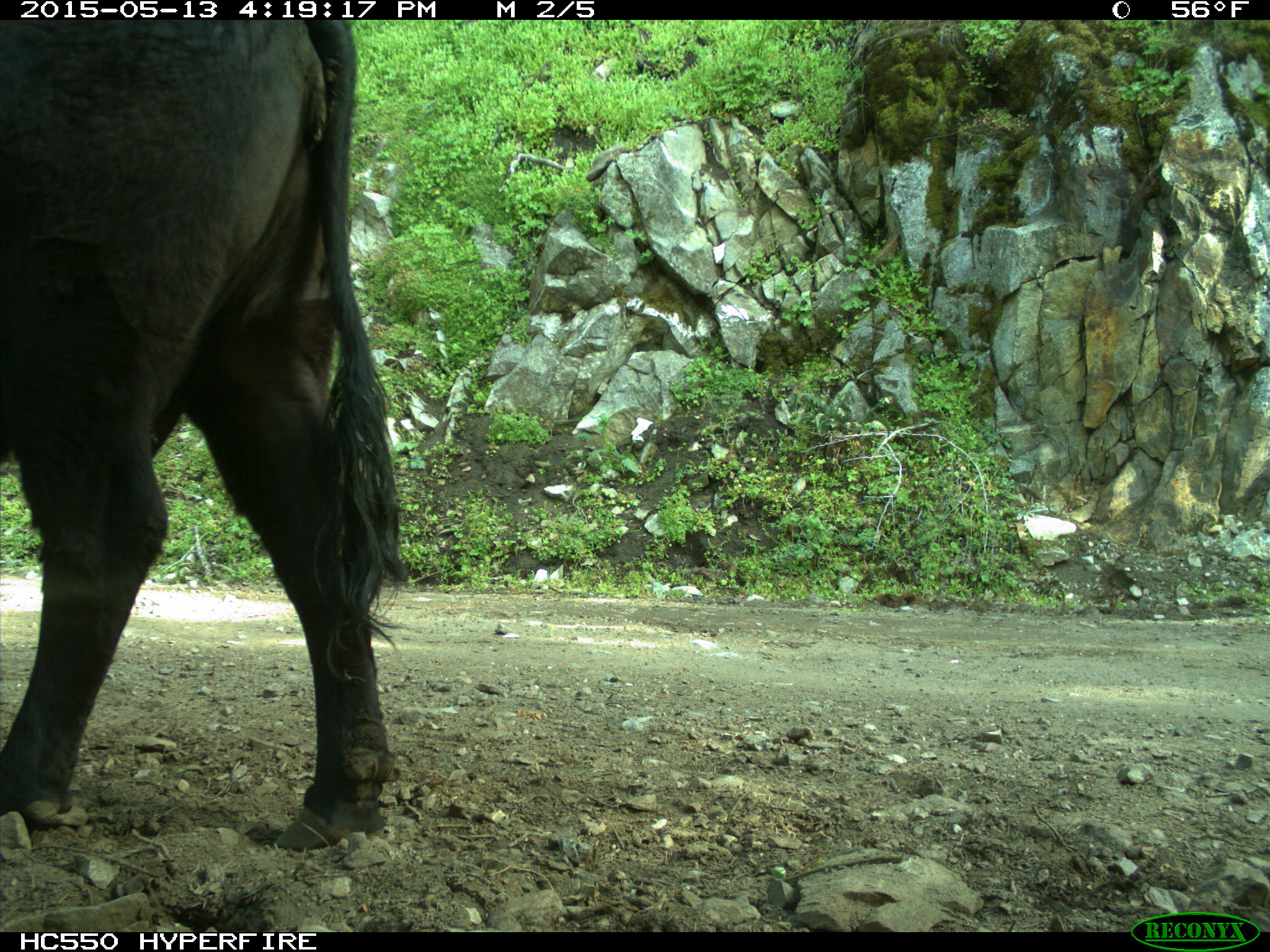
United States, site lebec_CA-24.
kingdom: Animalia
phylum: Chordata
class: Mammalia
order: Artiodactyla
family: Bovidae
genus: Bos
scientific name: Bos taurus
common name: domestic cow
Bos taurus (domestic cow).